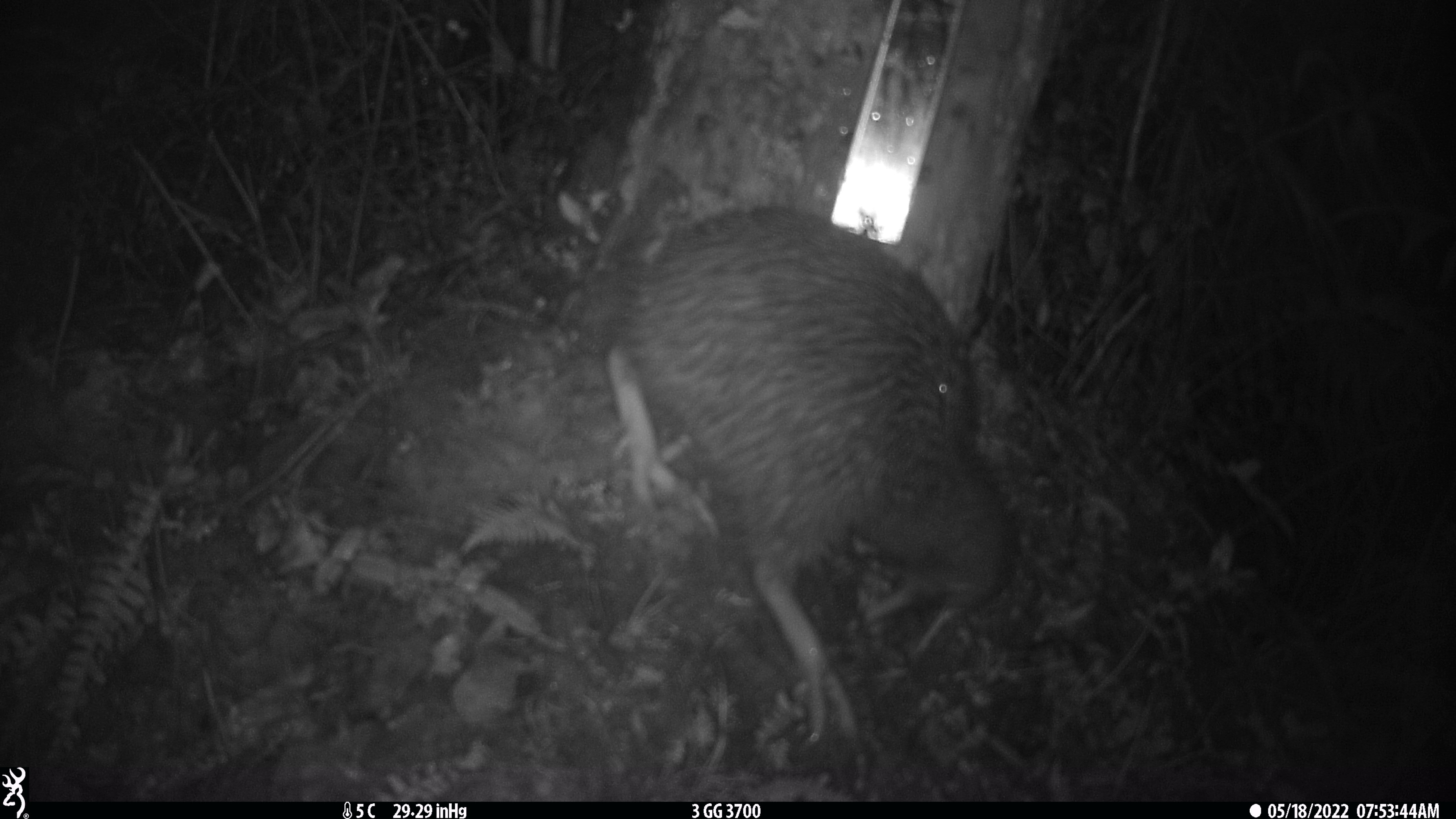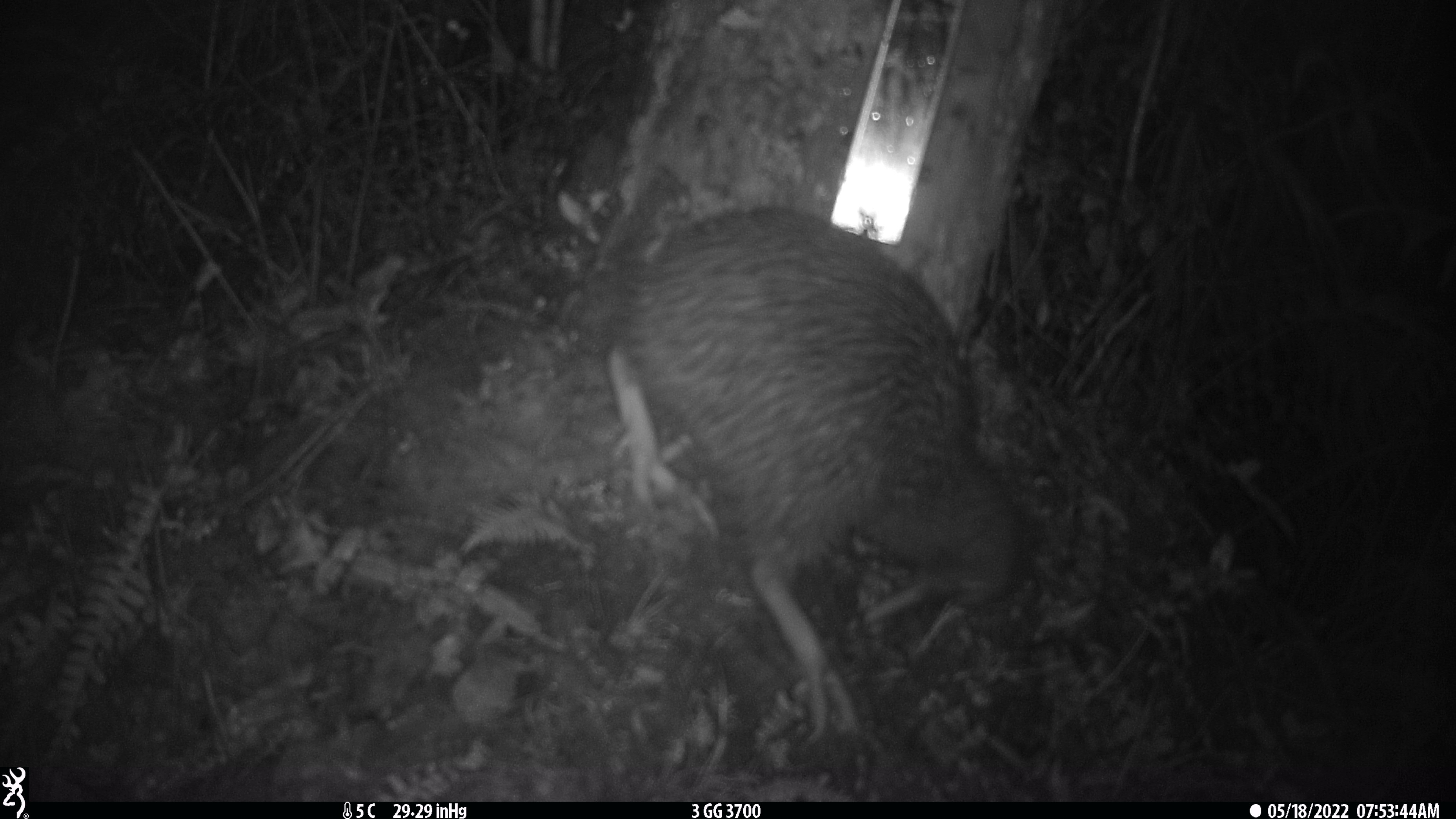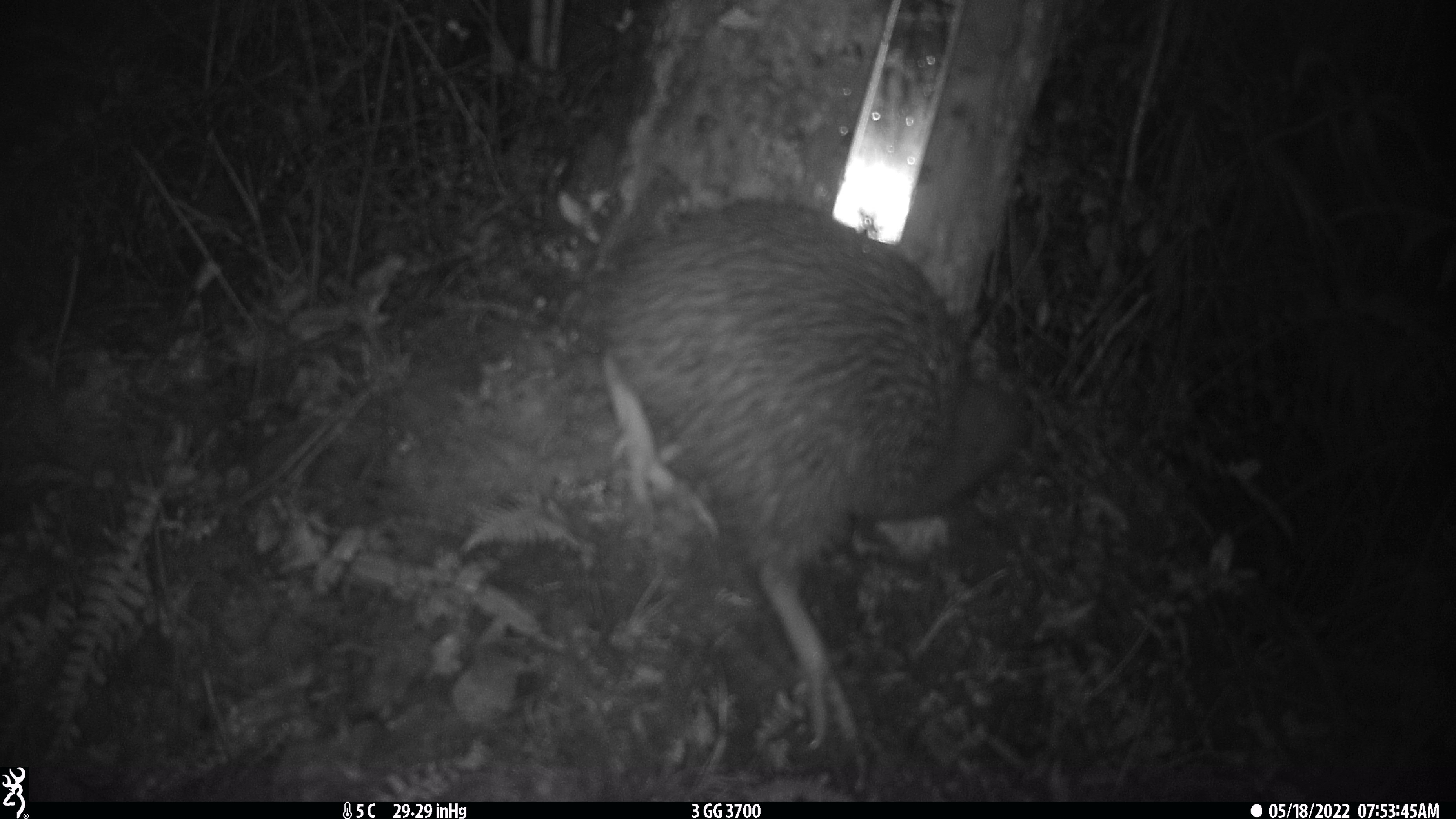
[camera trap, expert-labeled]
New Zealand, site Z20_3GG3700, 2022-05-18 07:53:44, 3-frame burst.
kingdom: Animalia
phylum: Chordata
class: Aves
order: Apterygiformes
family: Apterygidae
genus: Apteryx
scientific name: Apteryx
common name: kiwi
Kiwi (Apteryx).